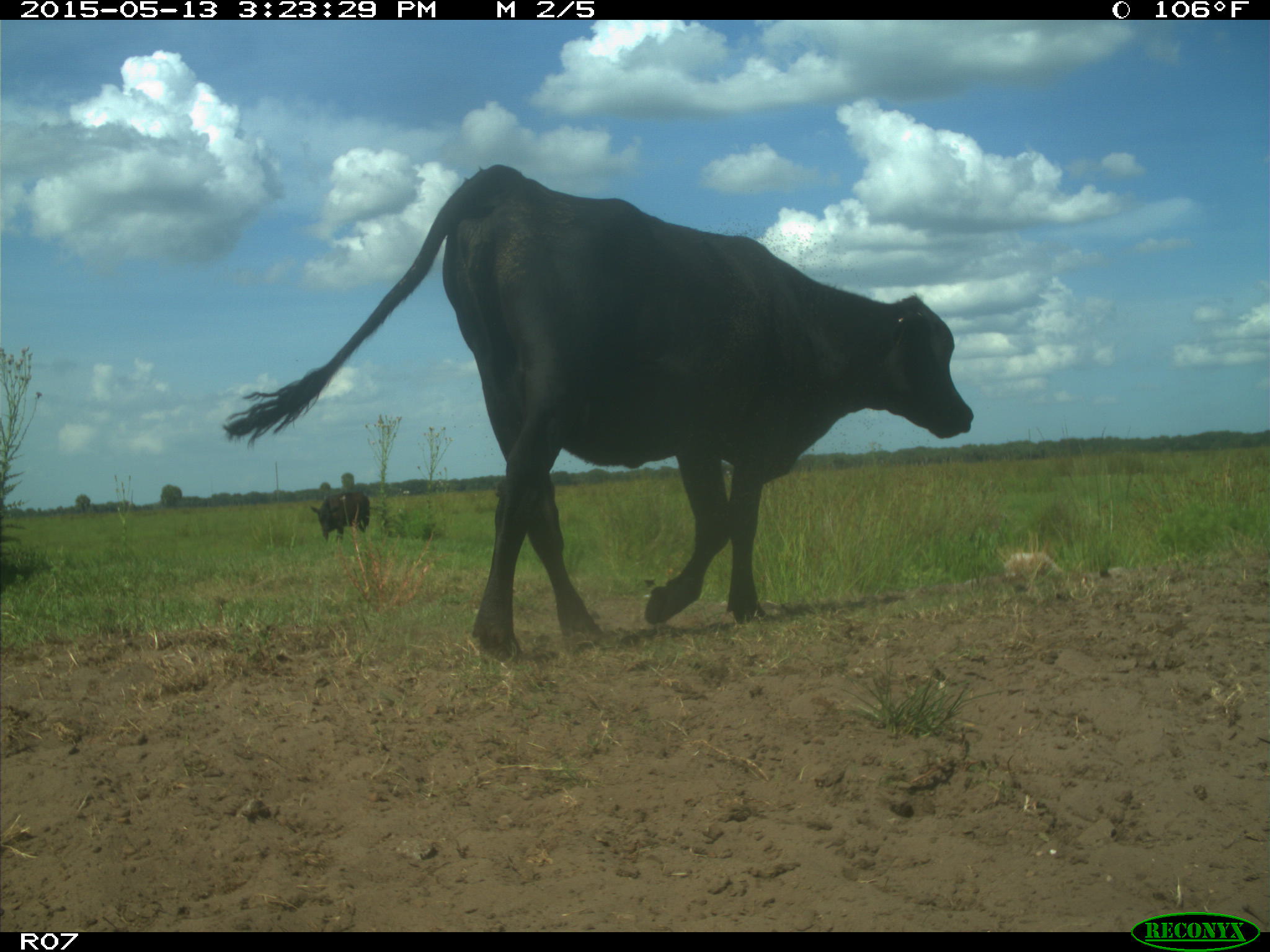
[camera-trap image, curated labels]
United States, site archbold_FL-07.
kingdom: Animalia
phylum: Chordata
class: Mammalia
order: Artiodactyla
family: Bovidae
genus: Bos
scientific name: Bos taurus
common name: domestic cow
Bos taurus (domestic cow).